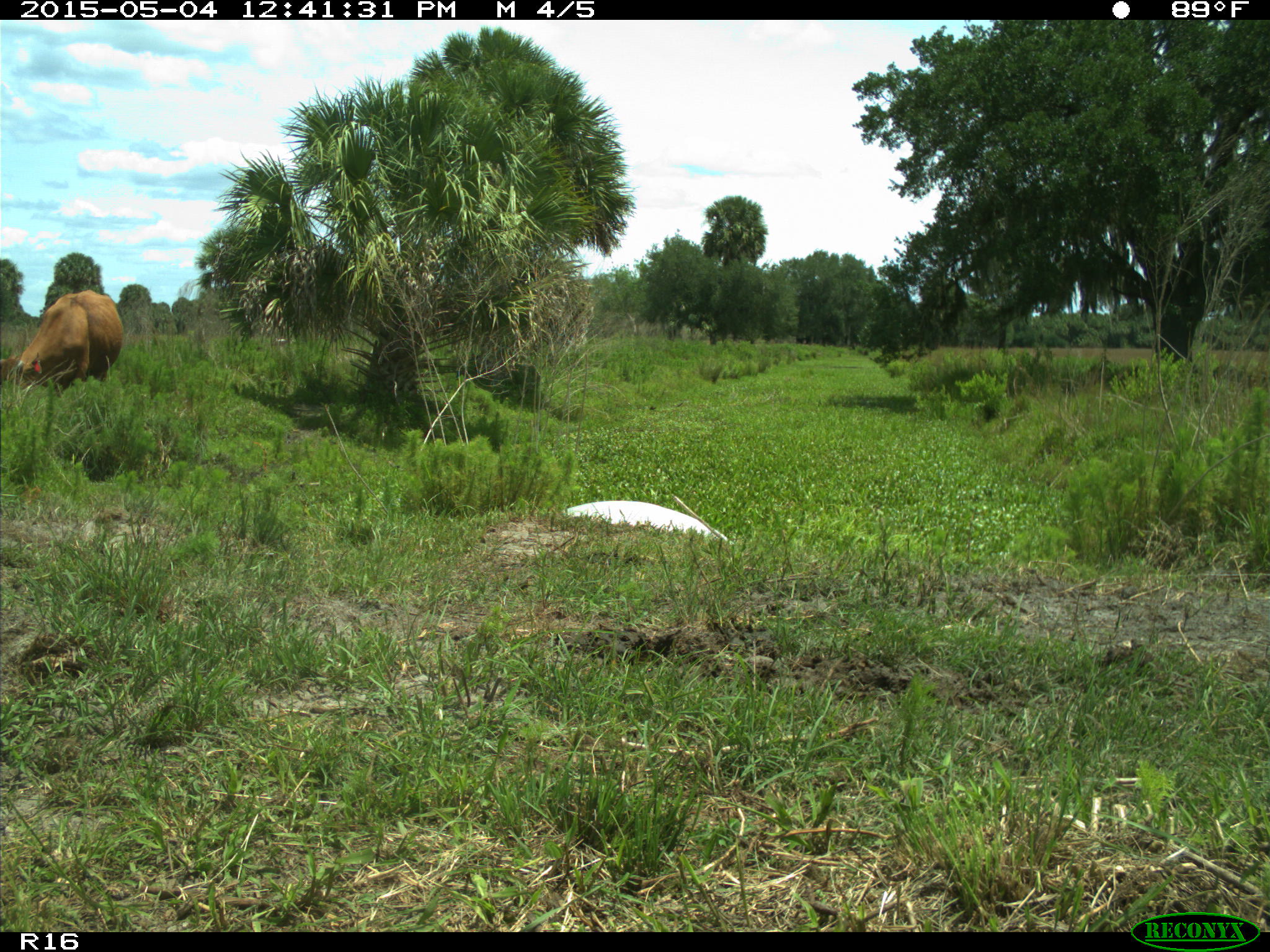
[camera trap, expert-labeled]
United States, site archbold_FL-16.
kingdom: Animalia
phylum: Chordata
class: Mammalia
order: Artiodactyla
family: Bovidae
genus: Bos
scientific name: Bos taurus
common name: domestic cow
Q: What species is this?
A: Bos taurus (domestic cow).